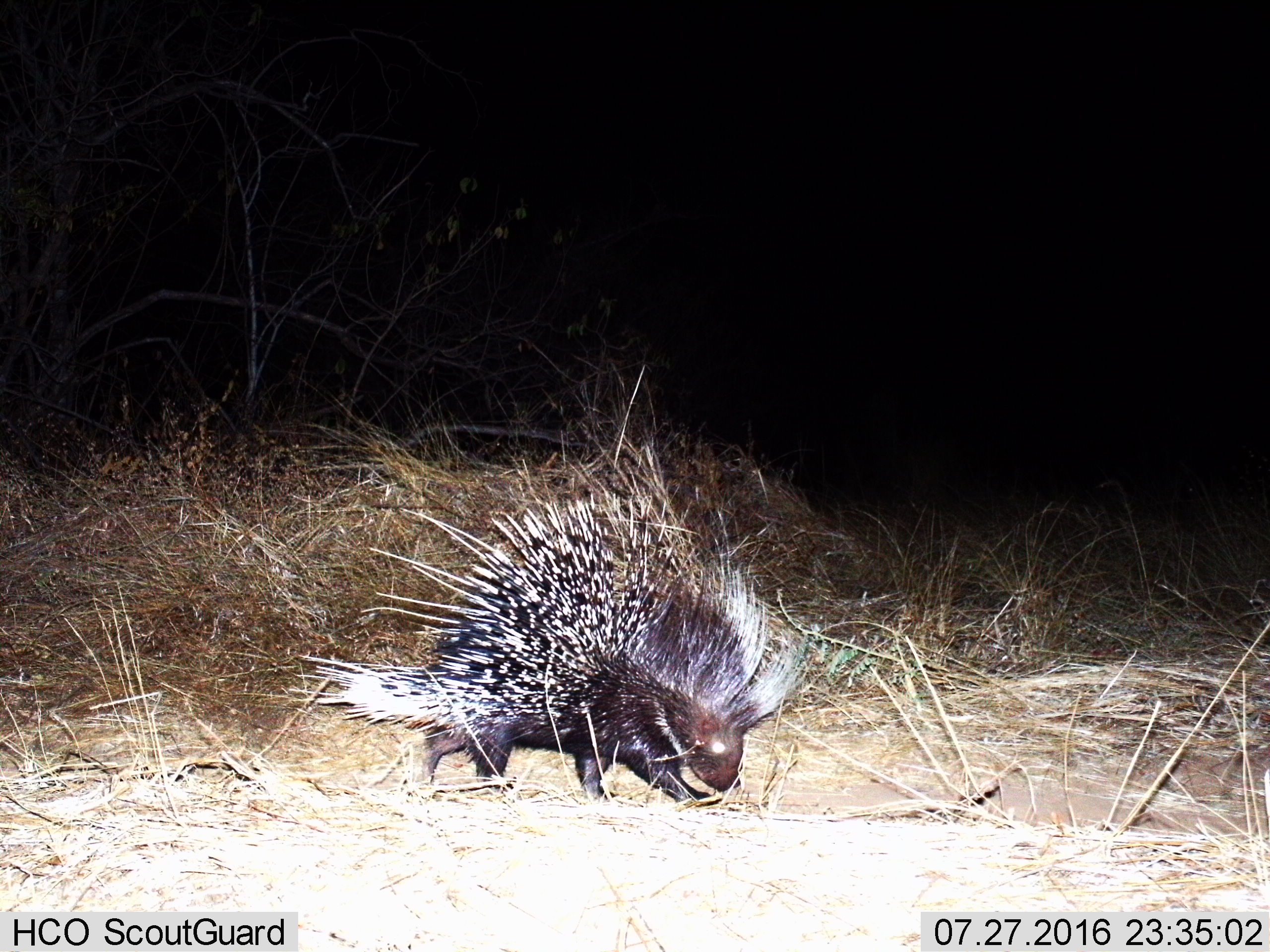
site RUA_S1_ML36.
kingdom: Animalia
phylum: Chordata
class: Mammalia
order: Rodentia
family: Hystricidae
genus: Hystrix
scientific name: Hystrix cristata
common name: crested porcupine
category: porcupine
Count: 1.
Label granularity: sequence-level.